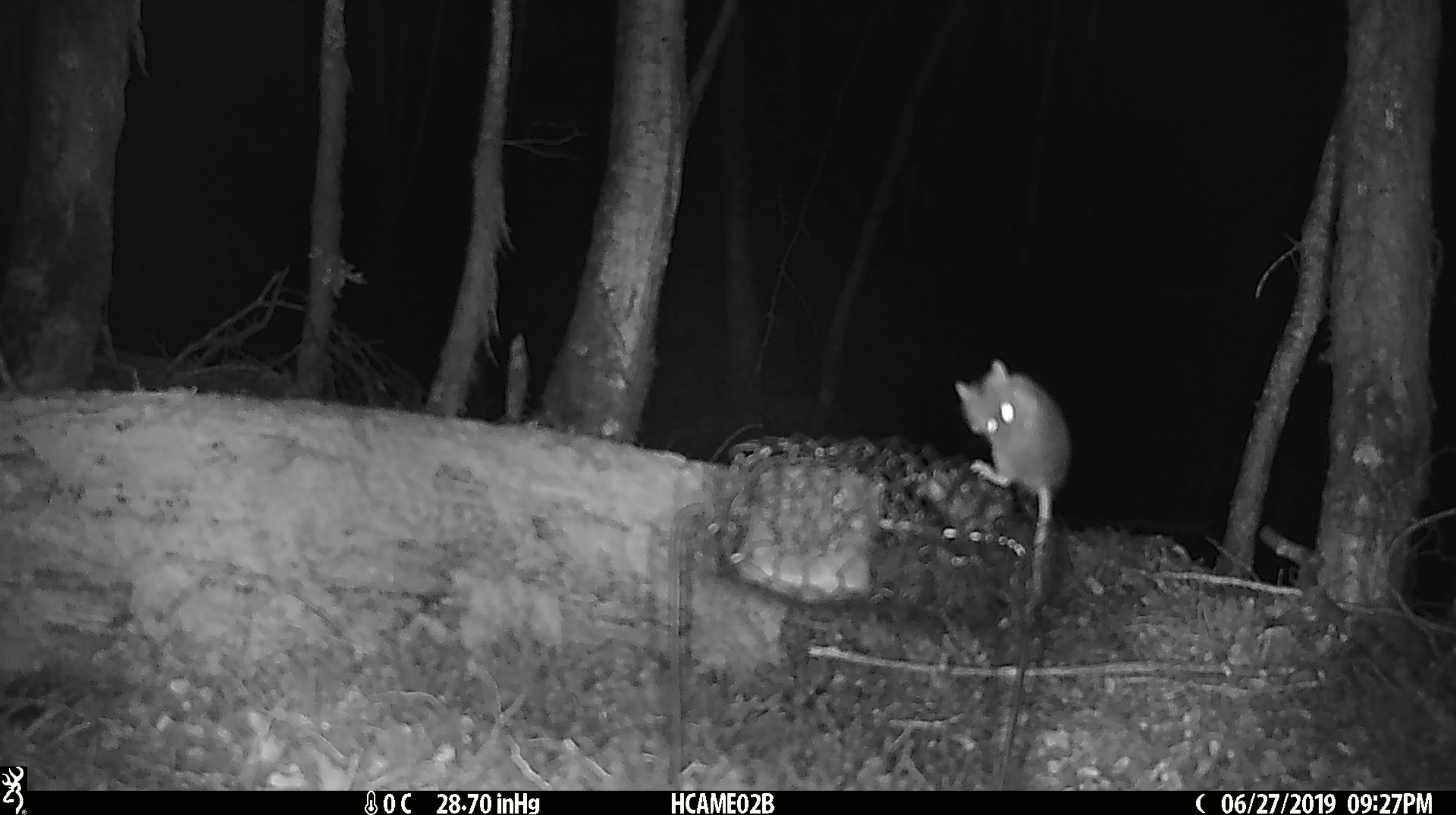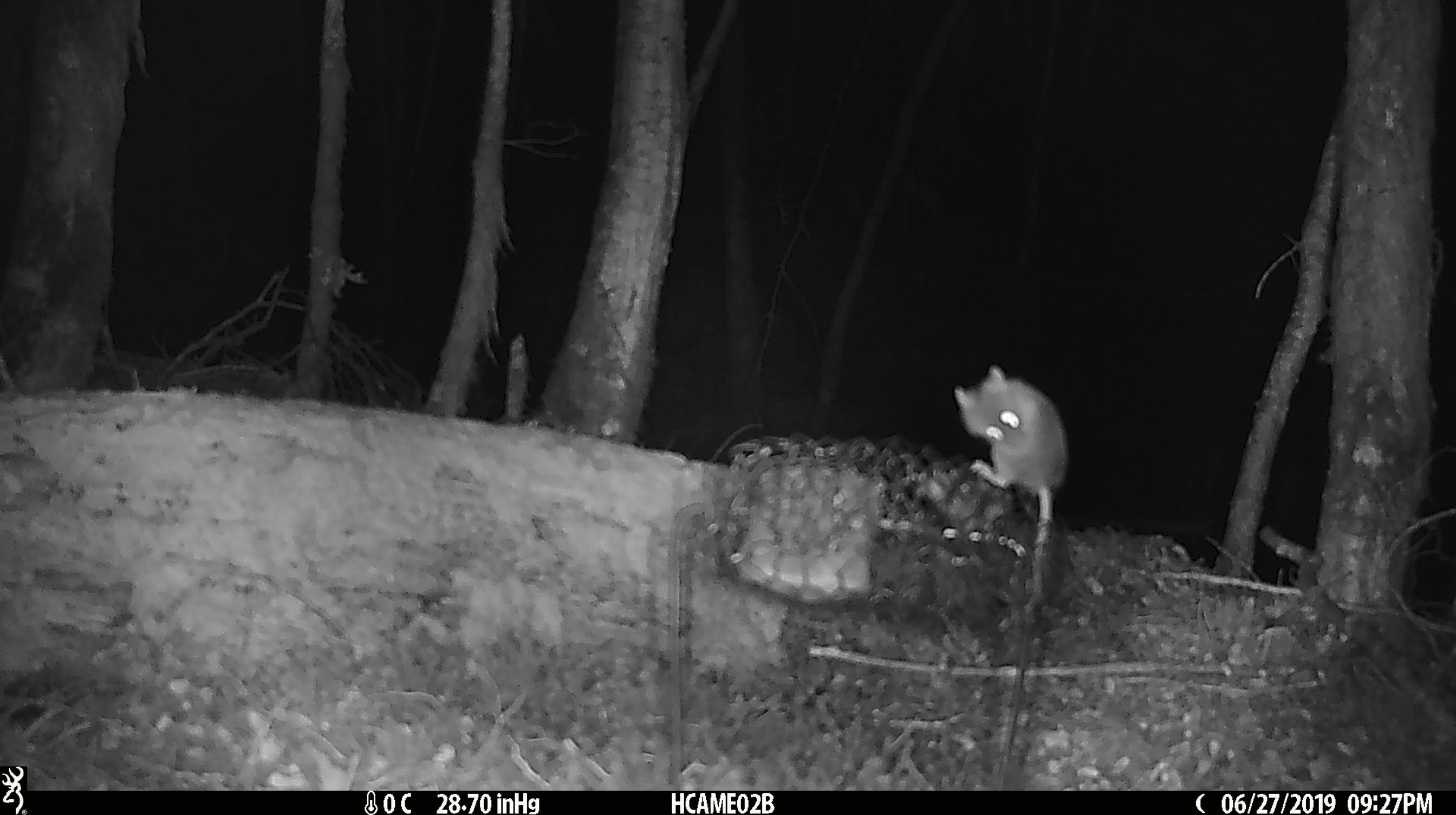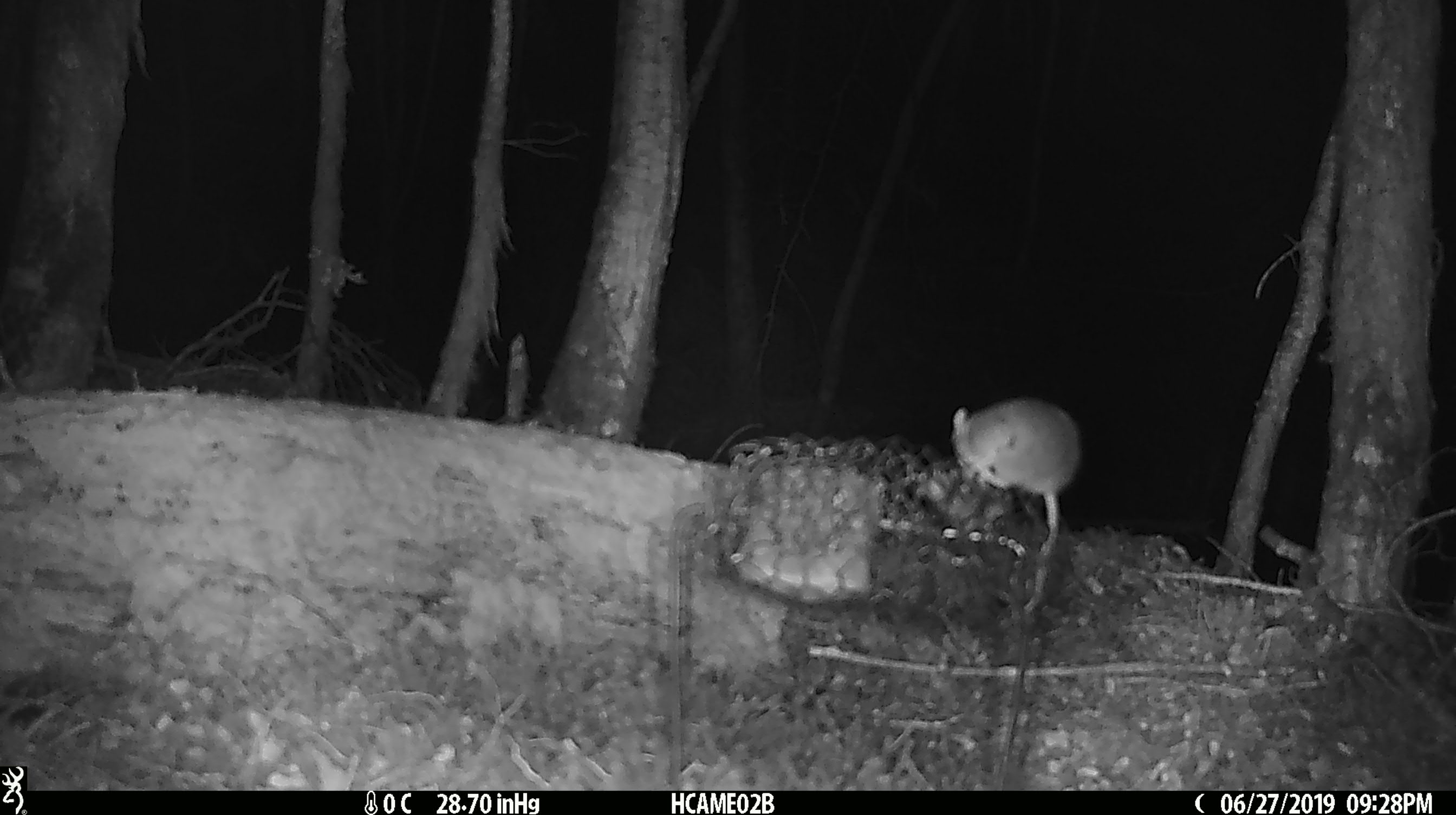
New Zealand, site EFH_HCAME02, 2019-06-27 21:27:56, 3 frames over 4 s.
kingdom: Animalia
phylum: Chordata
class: Mammalia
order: Rodentia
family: Muridae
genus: Mus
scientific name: Mus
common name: mouse